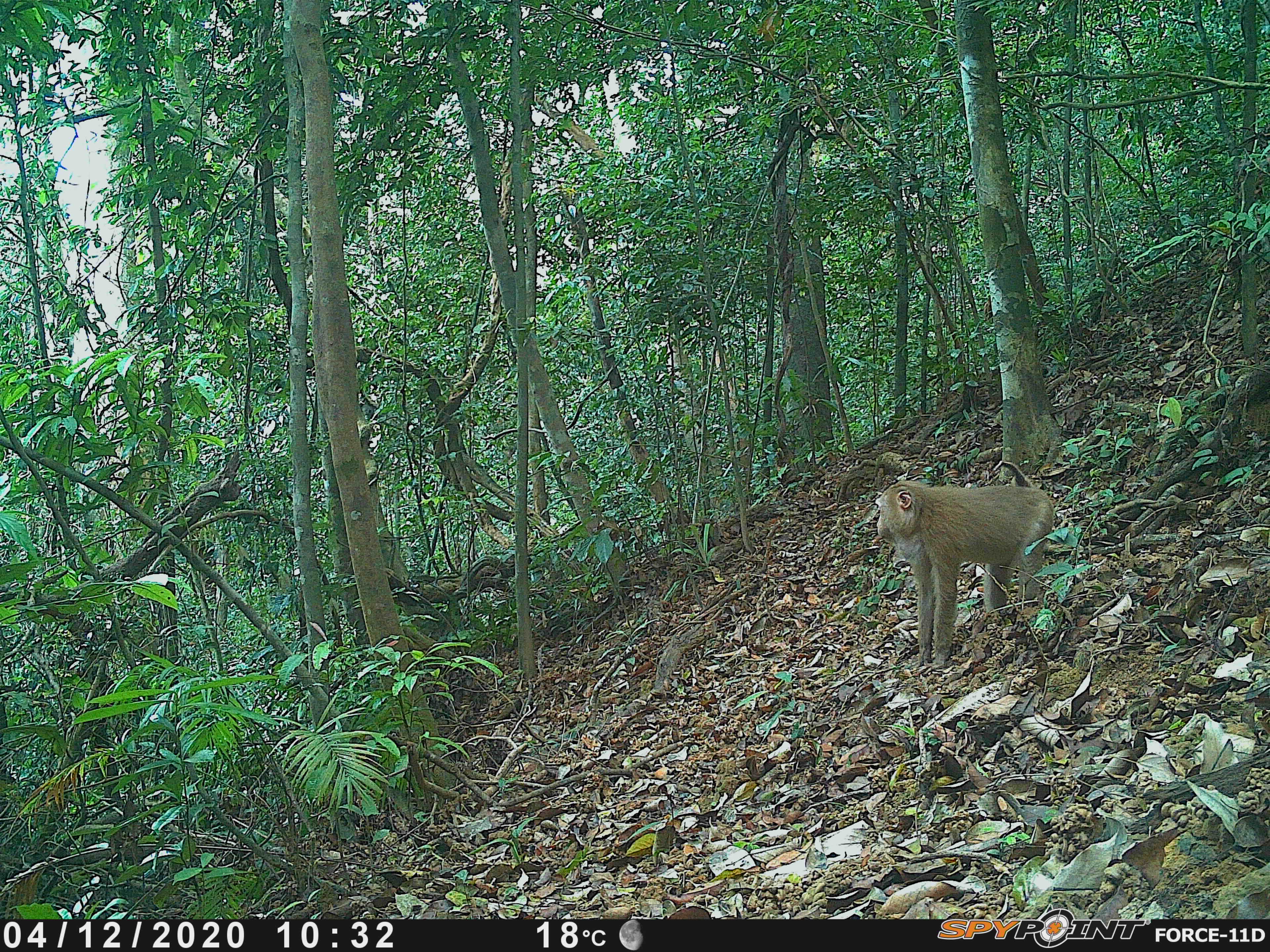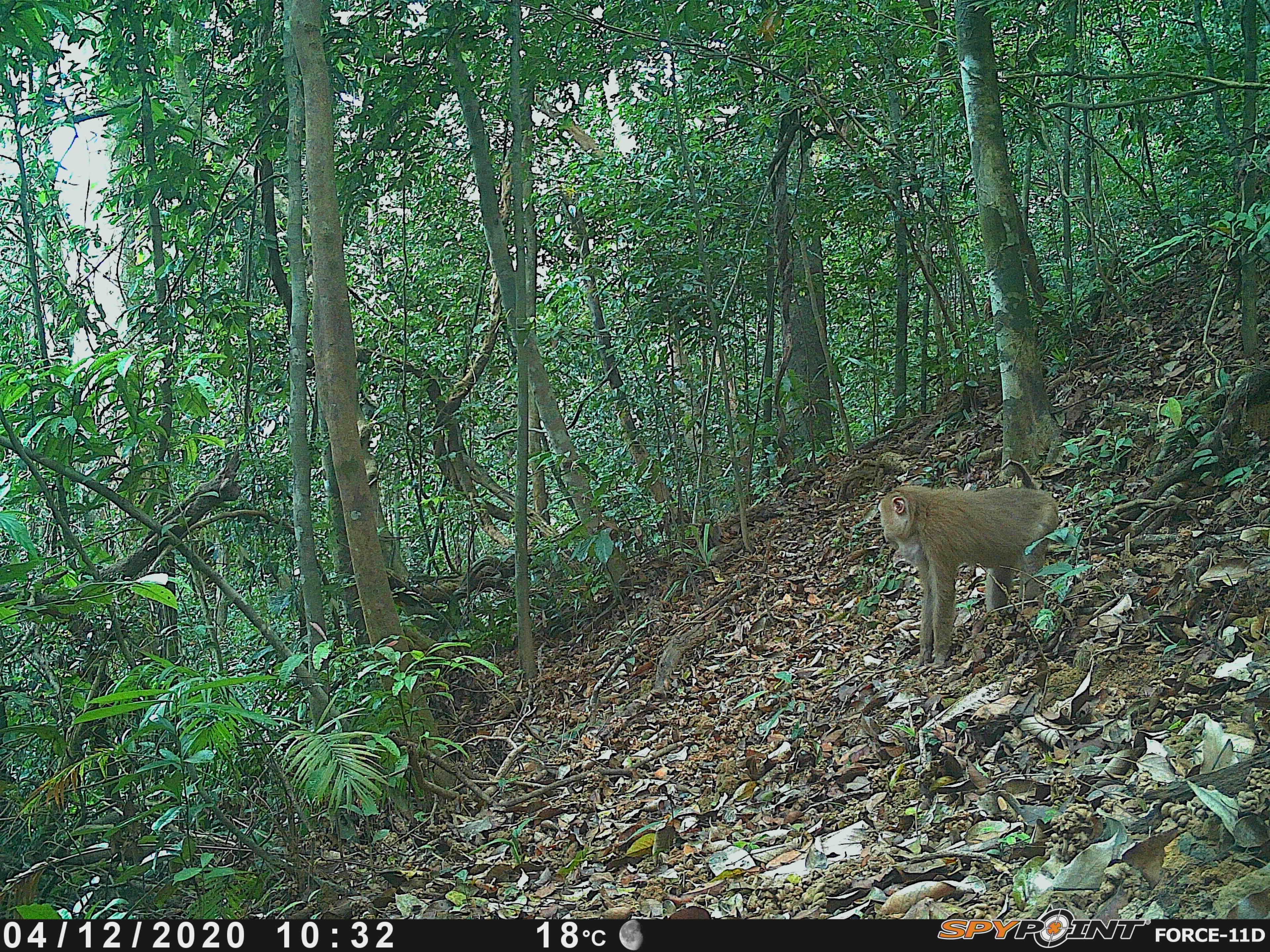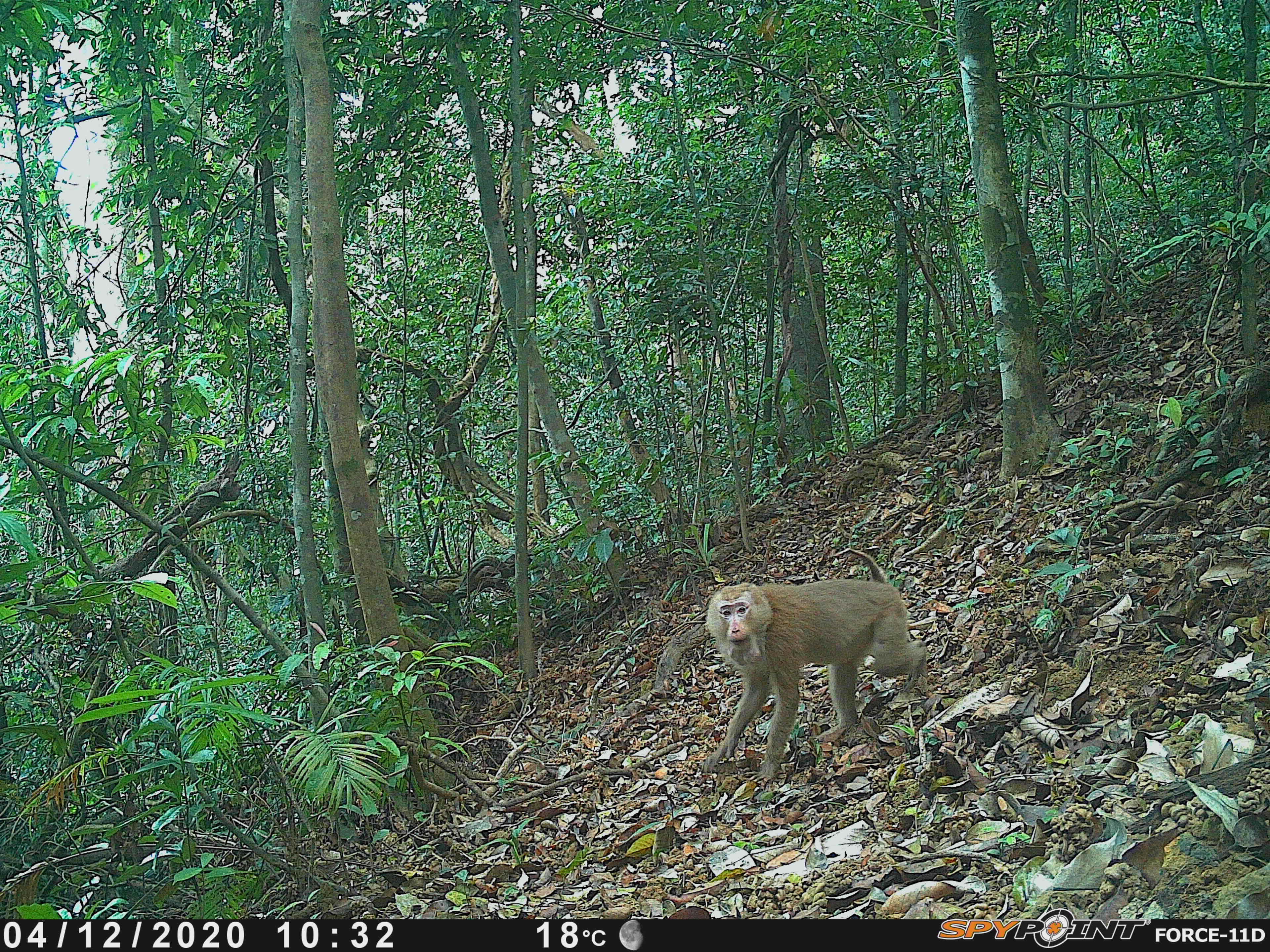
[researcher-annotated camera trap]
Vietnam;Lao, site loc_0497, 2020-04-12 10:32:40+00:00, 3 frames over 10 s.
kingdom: Animalia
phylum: Chordata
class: Mammalia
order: Primates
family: Cercopithecidae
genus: Macaca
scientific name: Macaca nemestrina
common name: pig-tailed macaque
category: pig tailed macaque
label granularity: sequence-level